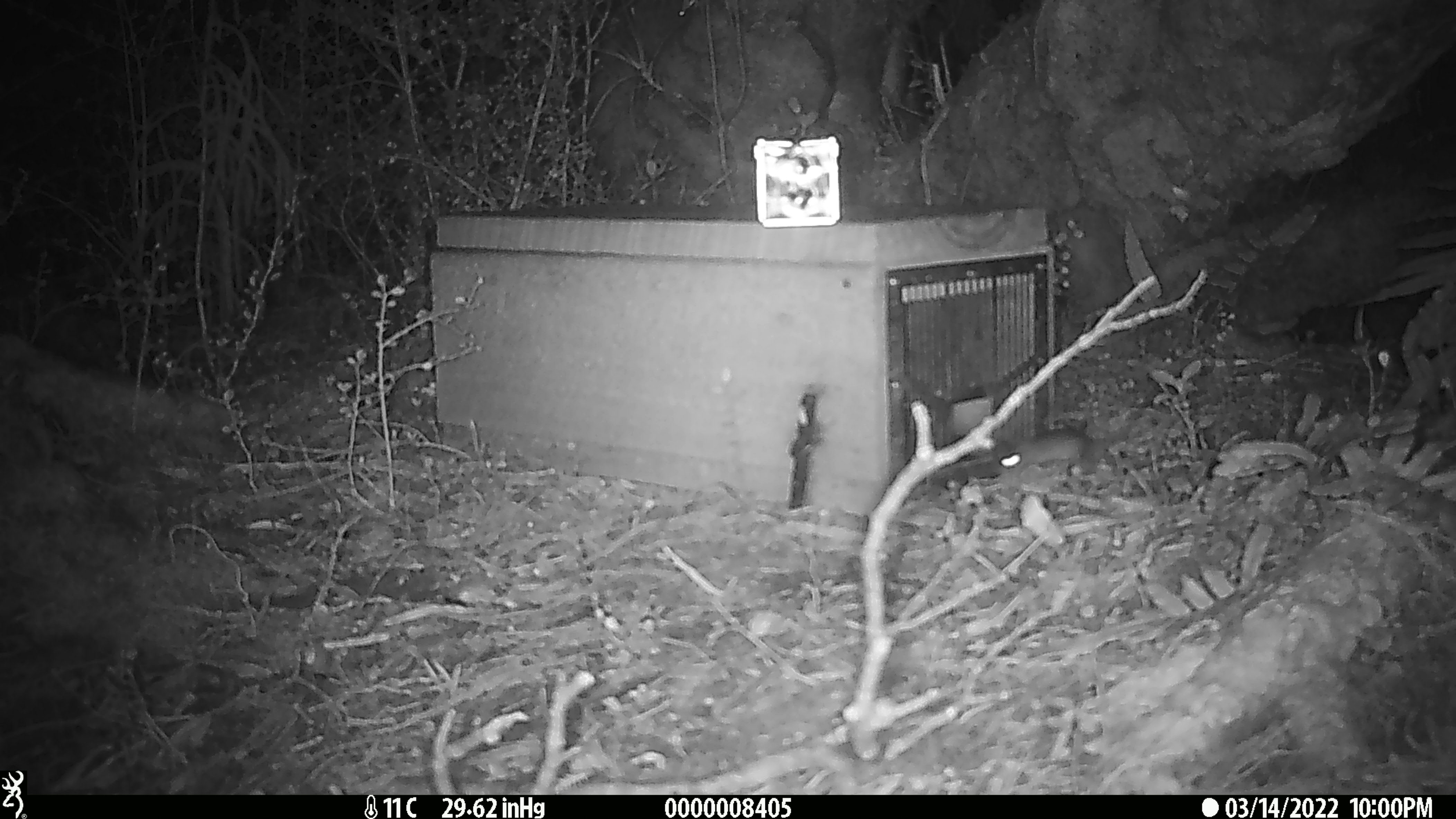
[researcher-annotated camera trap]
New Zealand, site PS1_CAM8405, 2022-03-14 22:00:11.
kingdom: Animalia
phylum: Chordata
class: Mammalia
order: Rodentia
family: Muridae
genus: Mus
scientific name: Mus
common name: mouse